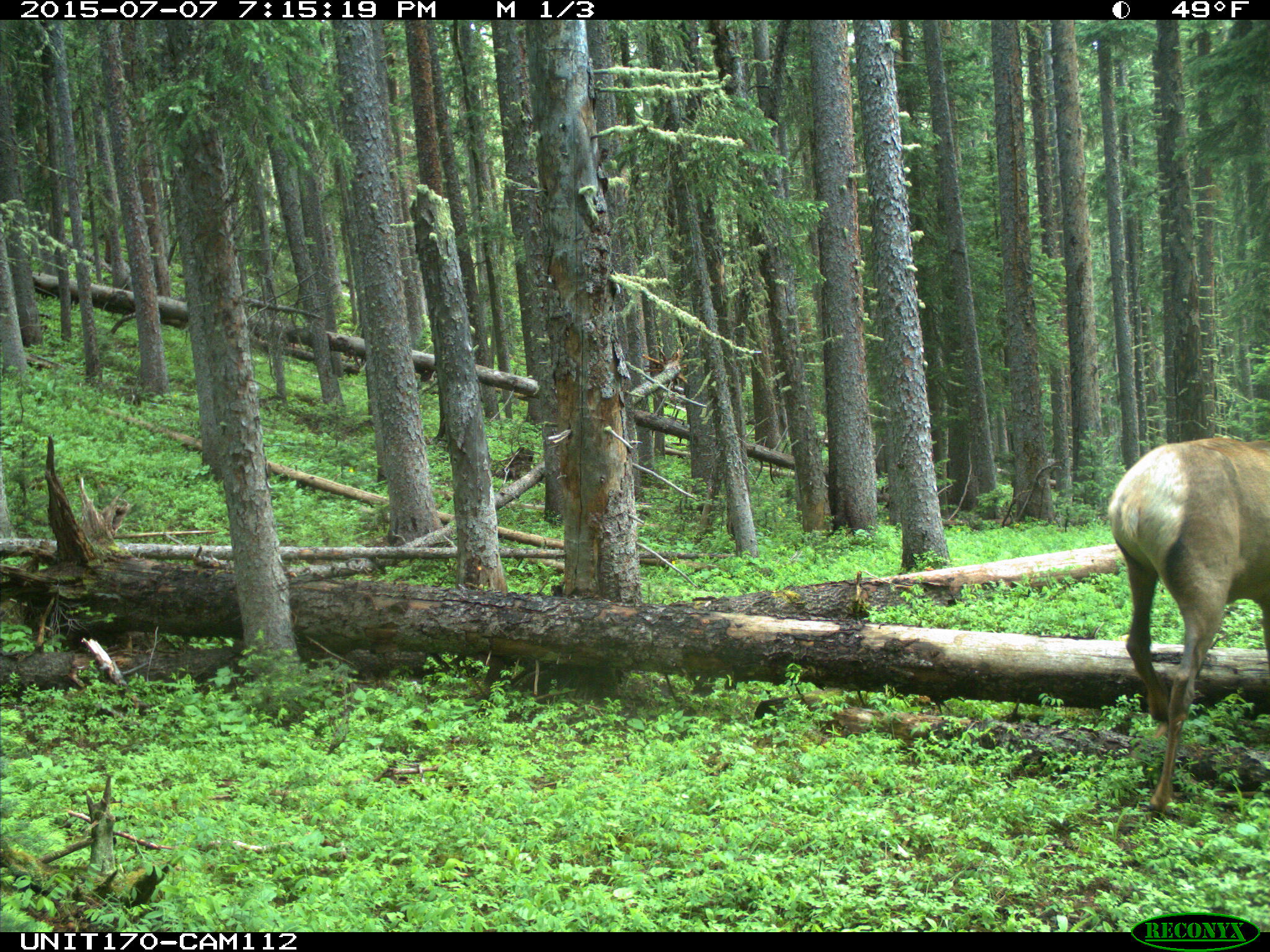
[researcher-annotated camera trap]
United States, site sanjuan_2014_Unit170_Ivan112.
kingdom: Animalia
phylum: Chordata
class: Mammalia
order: Artiodactyla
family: Cervidae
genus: Cervus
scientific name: Cervus elaphus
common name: red deer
Cervus elaphus (red deer).